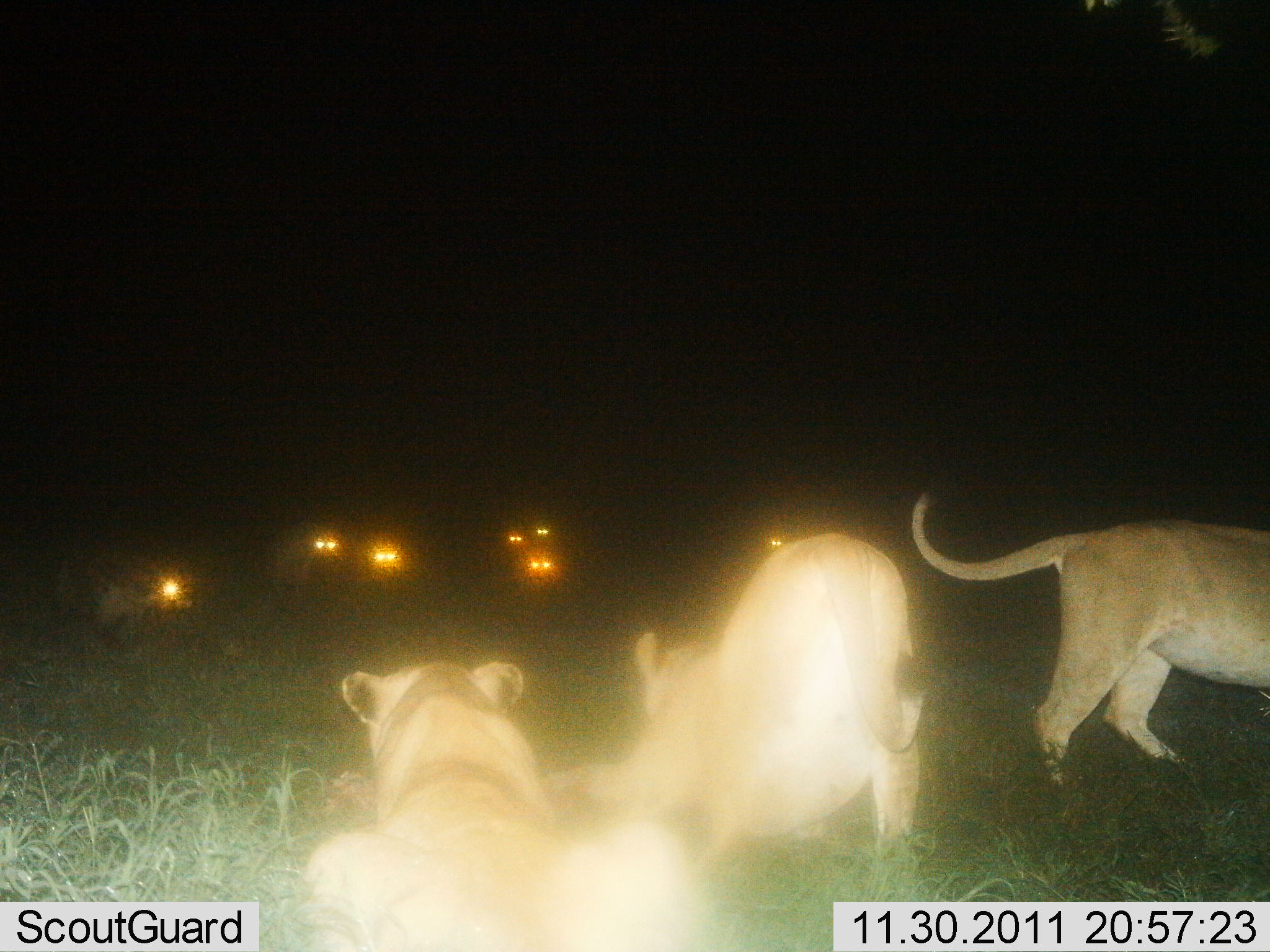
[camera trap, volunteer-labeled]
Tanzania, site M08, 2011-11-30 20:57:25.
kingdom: Animalia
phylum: Chordata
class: Mammalia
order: Carnivora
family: Hyaenidae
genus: Crocuta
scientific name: Crocuta crocuta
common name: spotted hyena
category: hyenaspotted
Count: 7.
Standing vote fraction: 54%.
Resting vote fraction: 0%.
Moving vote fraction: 31%.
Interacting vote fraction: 54%.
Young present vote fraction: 0%.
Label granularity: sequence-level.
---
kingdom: Animalia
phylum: Chordata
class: Mammalia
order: Carnivora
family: Felidae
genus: Panthera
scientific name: Panthera leo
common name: lion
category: lionfemale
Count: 3.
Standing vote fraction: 36%.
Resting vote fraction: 48%.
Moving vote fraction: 44%.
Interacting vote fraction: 36%.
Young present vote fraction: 4%.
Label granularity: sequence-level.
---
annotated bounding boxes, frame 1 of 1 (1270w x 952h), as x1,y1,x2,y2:
animal: 912,487,1270,788; 609,529,929,854; 309,664,567,952